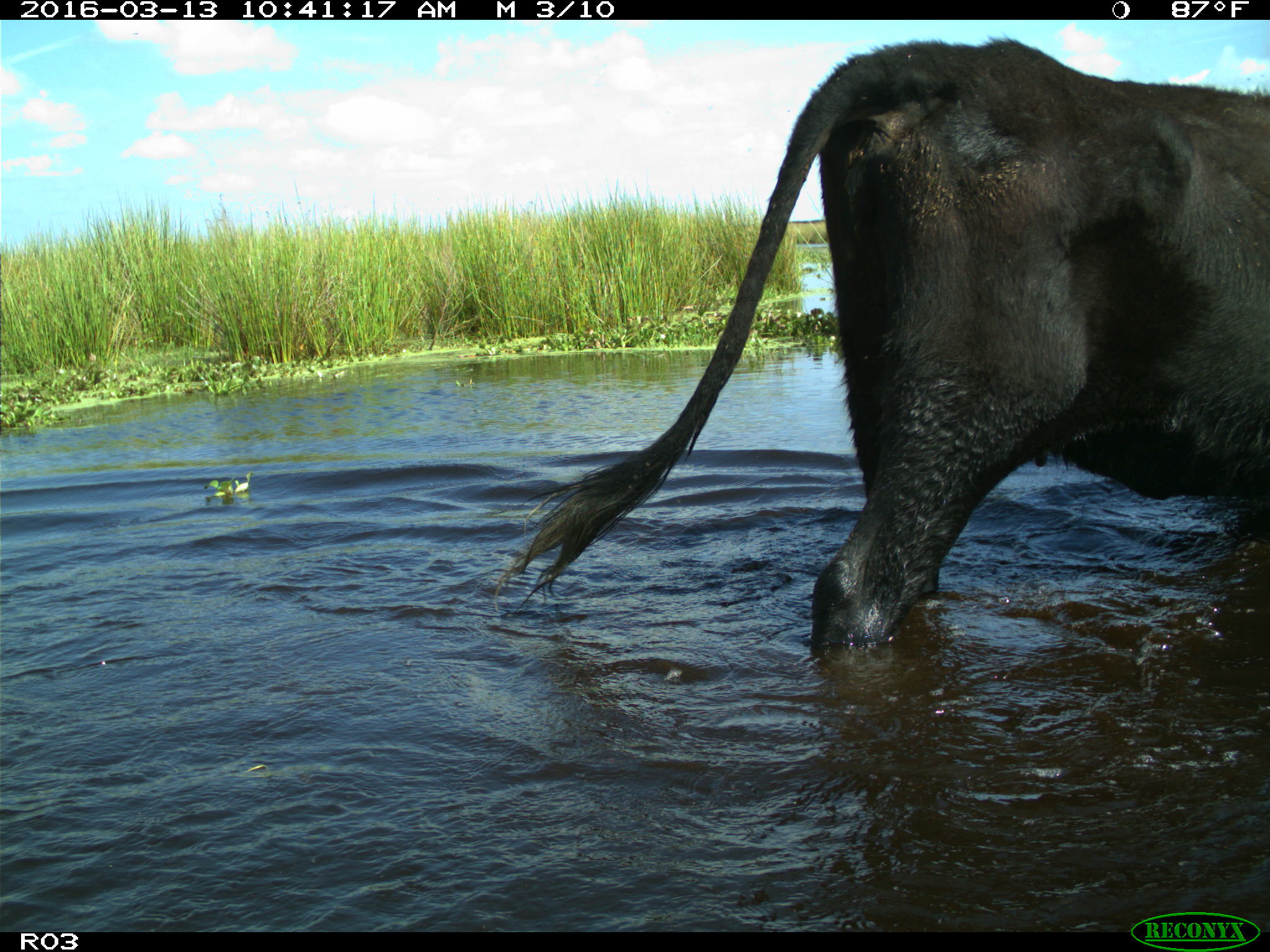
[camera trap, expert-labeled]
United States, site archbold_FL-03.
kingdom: Animalia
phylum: Chordata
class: Mammalia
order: Artiodactyla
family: Bovidae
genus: Bos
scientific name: Bos taurus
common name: domestic cow